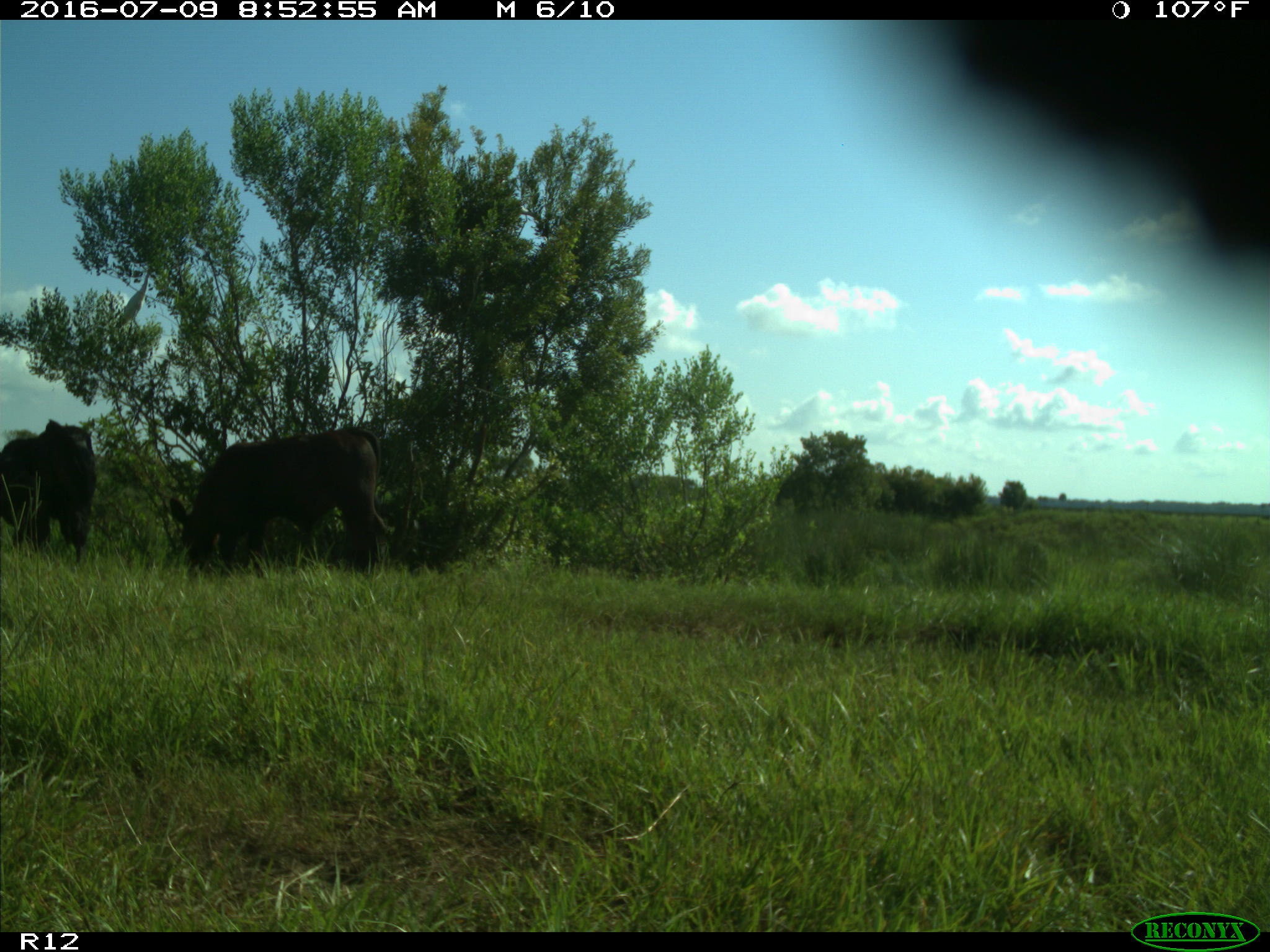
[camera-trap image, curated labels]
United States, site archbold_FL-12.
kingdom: Animalia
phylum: Chordata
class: Mammalia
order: Artiodactyla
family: Bovidae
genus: Bos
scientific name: Bos taurus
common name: domestic cow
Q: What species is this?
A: Bos taurus (domestic cow).